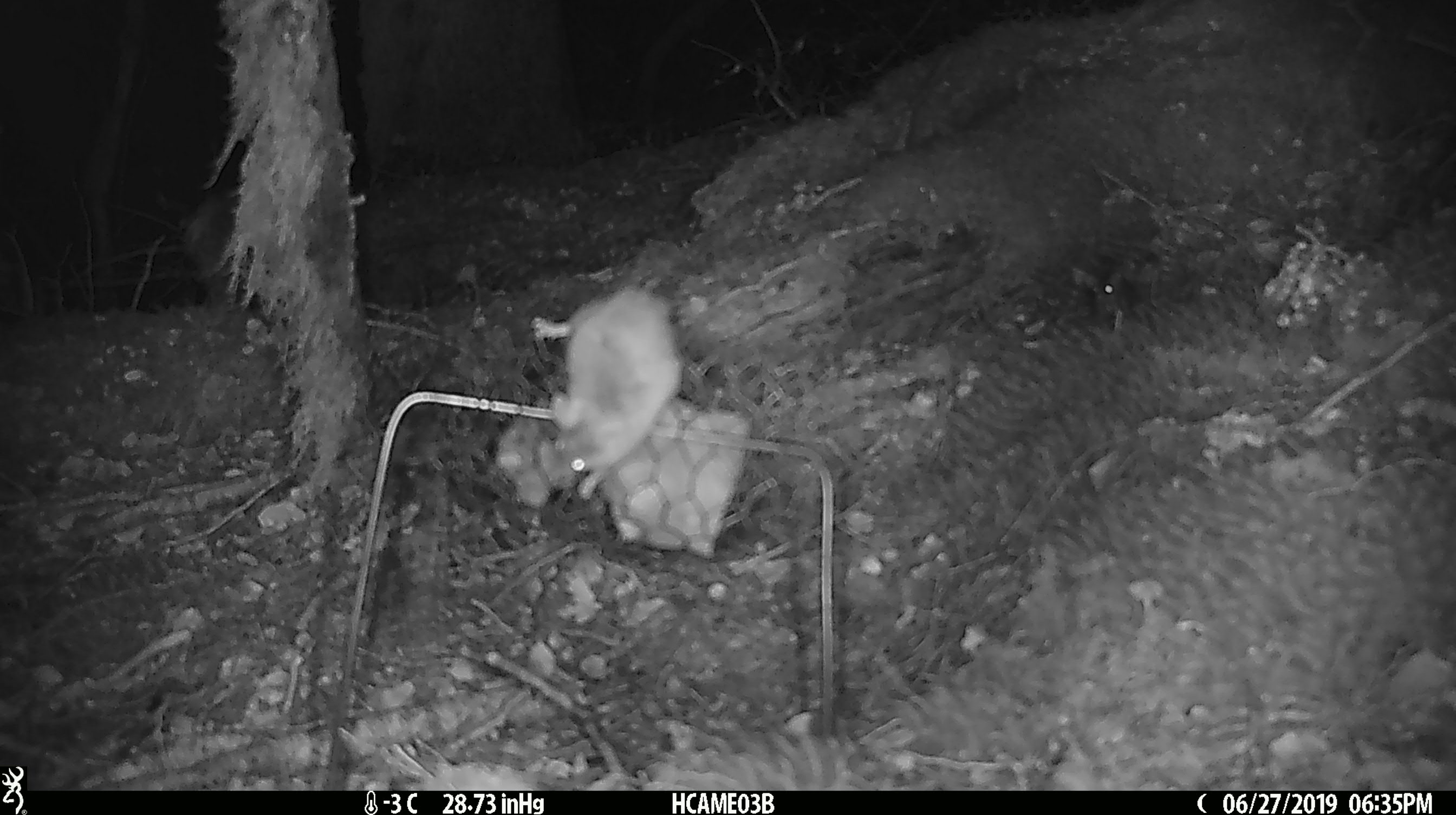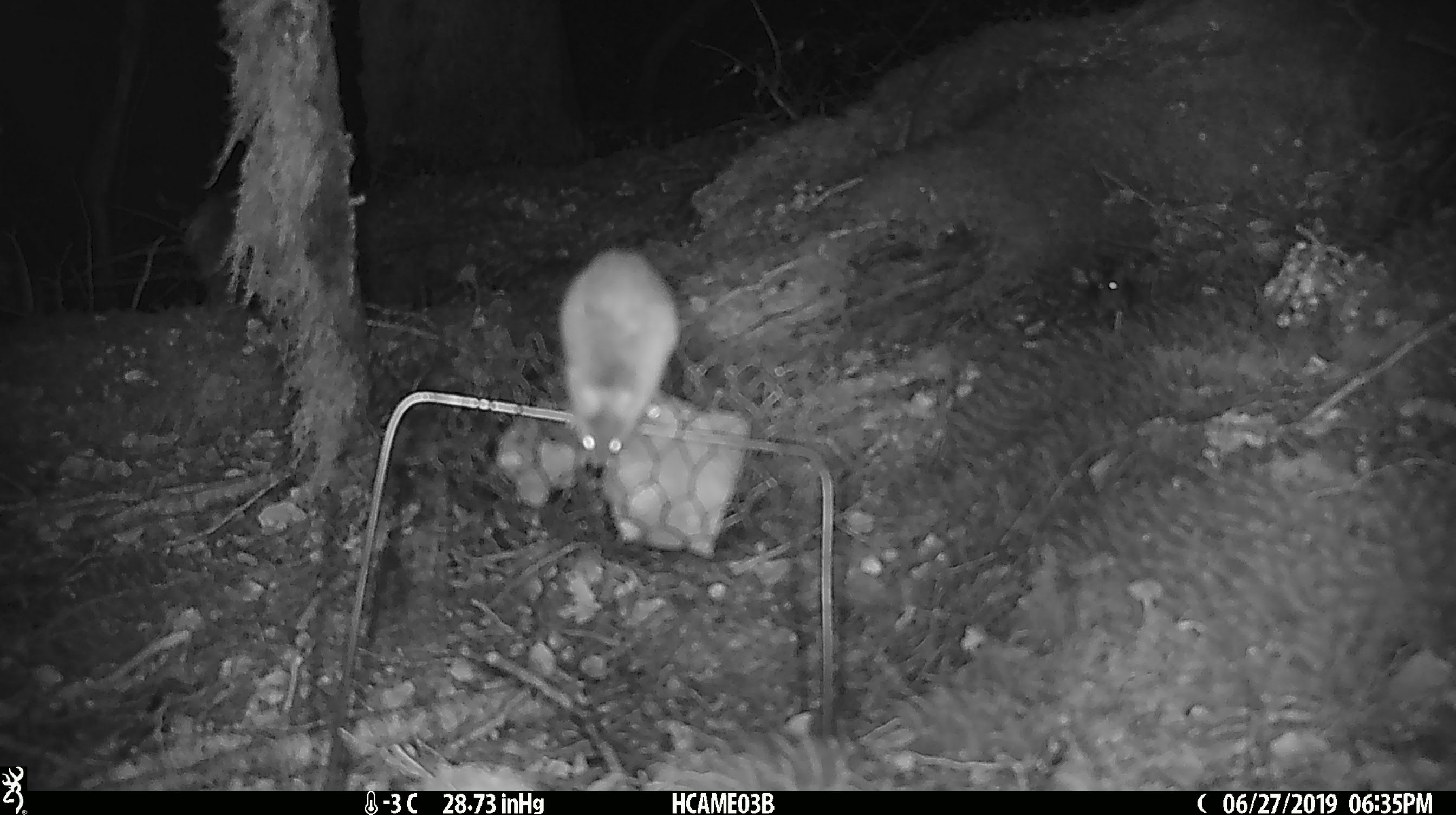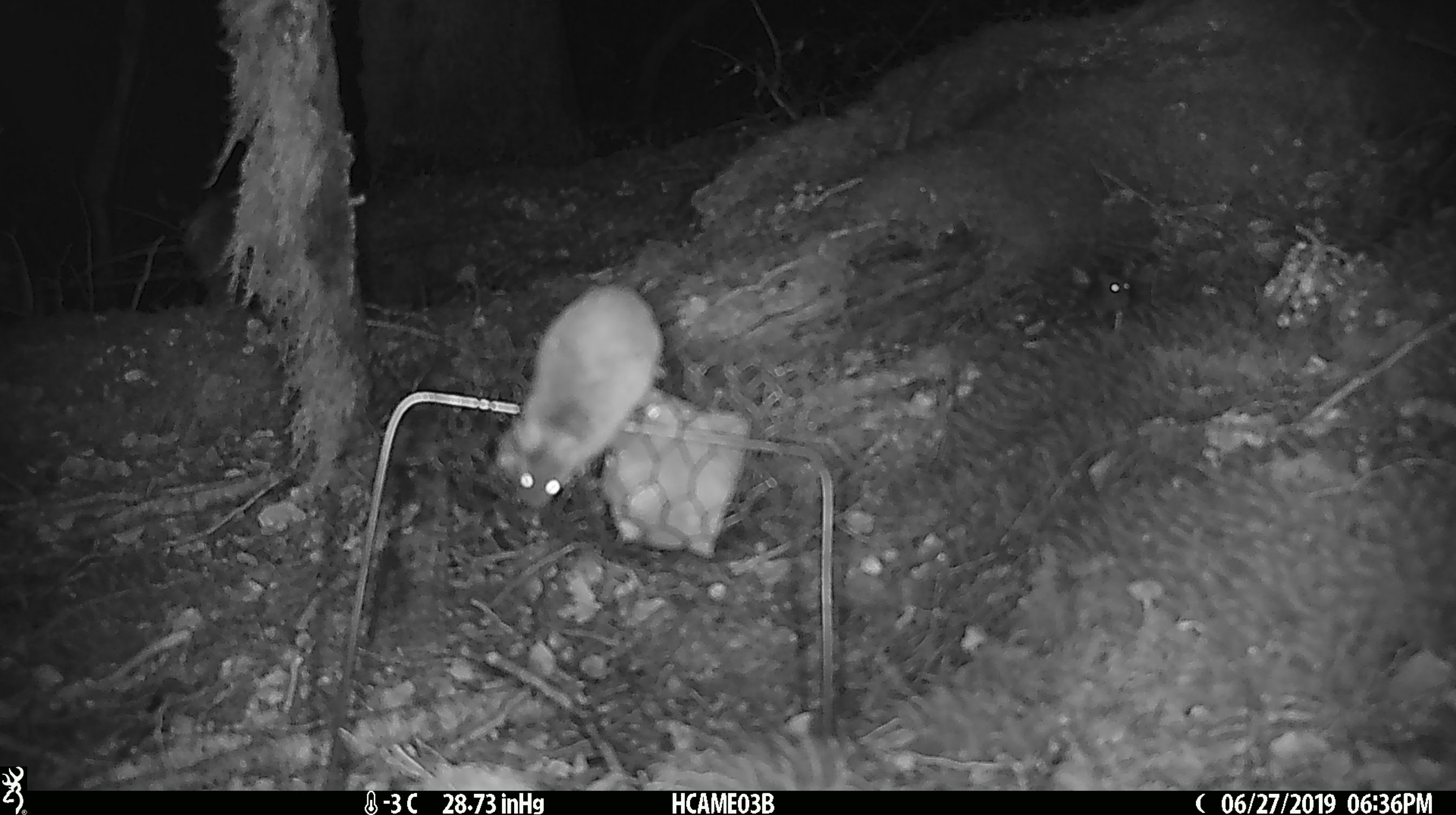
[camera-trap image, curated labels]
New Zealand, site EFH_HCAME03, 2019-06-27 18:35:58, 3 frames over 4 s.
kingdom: Animalia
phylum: Chordata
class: Mammalia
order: Rodentia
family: Muridae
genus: Mus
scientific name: Mus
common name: mouse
Mouse (Mus).